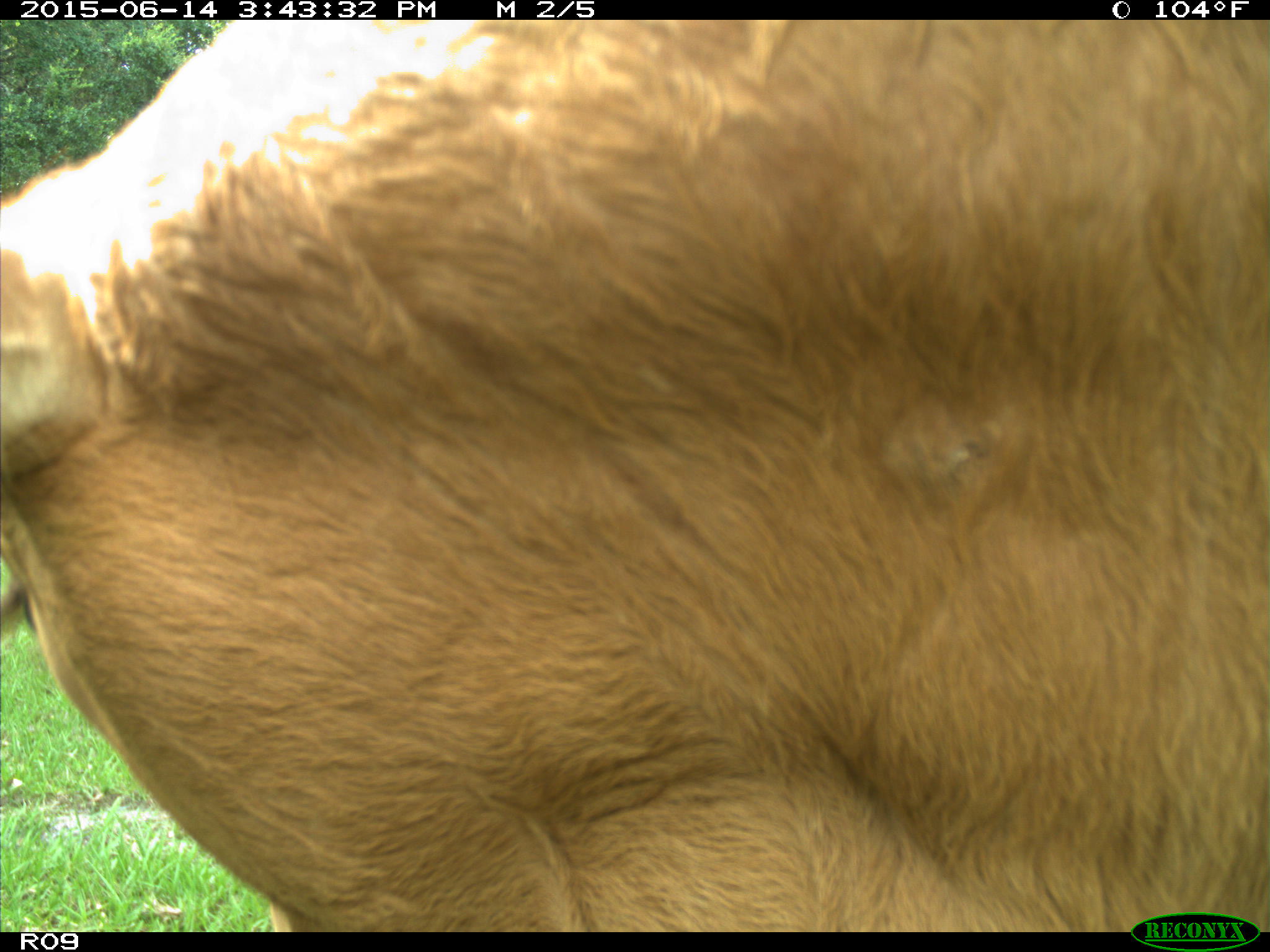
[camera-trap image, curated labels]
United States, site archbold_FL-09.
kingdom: Animalia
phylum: Chordata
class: Mammalia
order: Artiodactyla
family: Bovidae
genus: Bos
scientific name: Bos taurus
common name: domestic cow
Bos taurus (domestic cow).